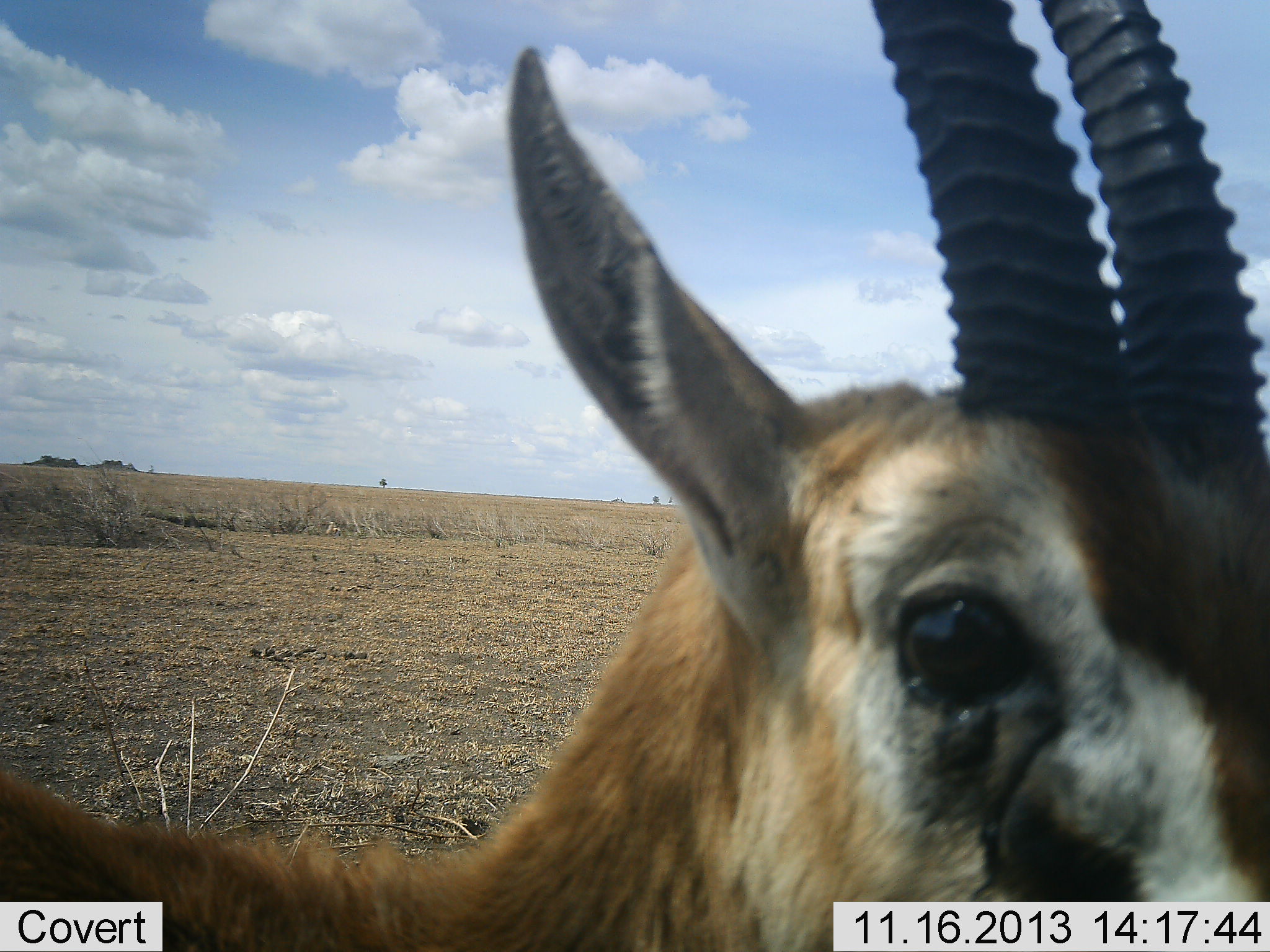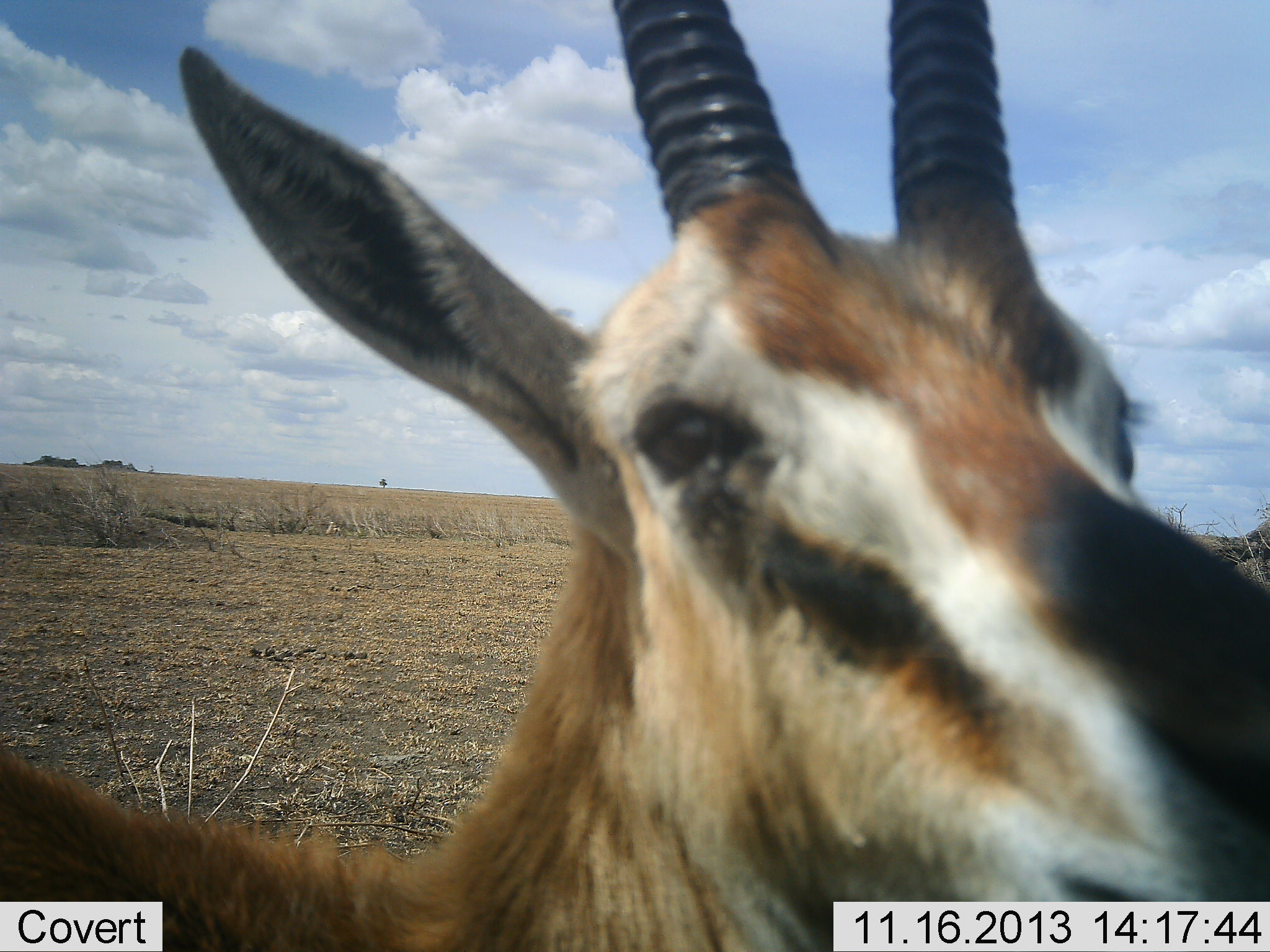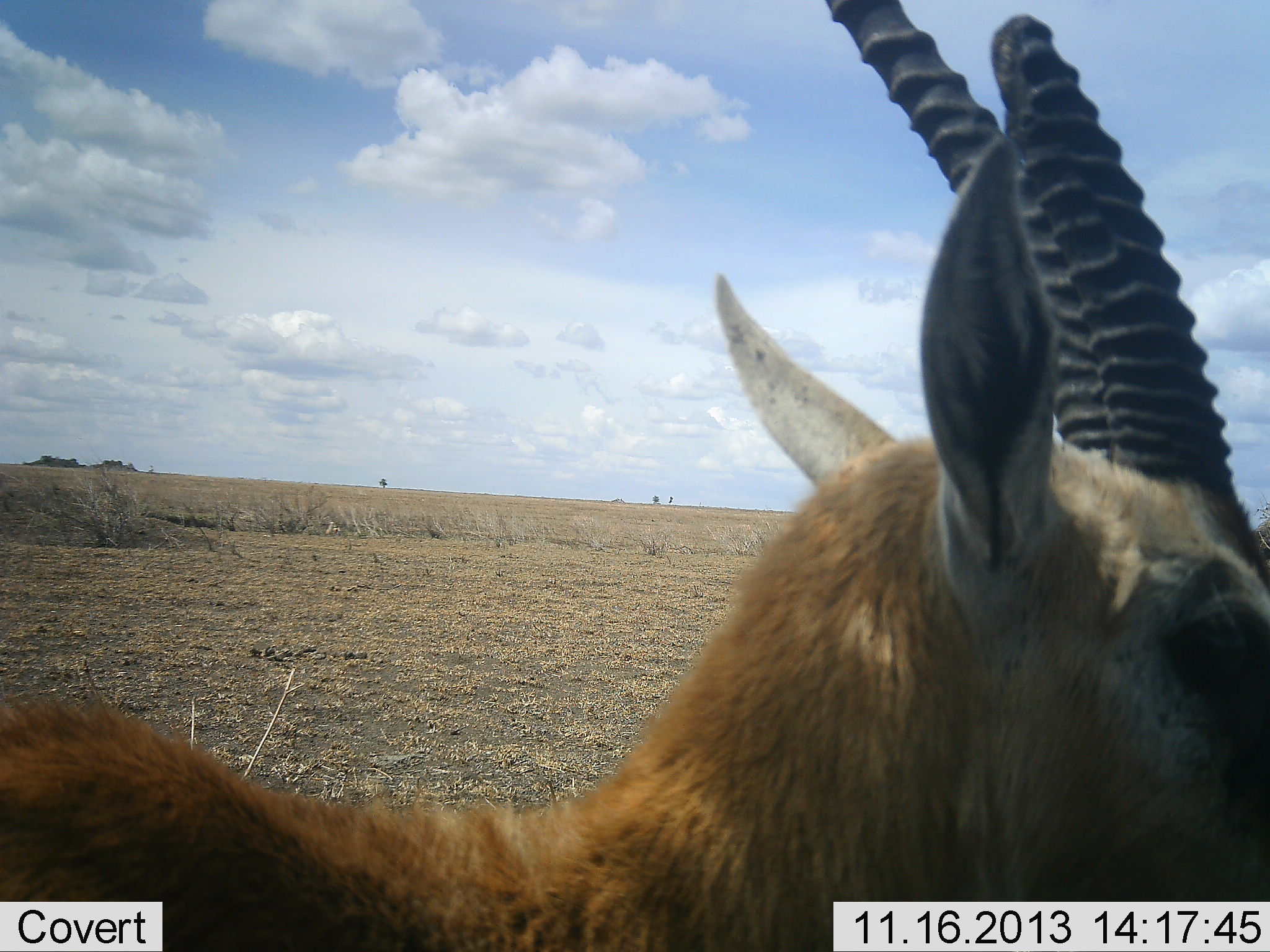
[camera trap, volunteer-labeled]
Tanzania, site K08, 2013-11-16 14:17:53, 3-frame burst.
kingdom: Animalia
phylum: Chordata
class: Mammalia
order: Artiodactyla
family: Bovidae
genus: Eudorcas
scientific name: Eudorcas thomsonii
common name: thomson's gazelle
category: gazellethomsons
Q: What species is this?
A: Gazellethomsons (thomson's gazelle) (Eudorcas thomsonii).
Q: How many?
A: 1.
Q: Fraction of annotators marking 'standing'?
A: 90%.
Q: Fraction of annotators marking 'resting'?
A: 10%.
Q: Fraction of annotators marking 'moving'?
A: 0%.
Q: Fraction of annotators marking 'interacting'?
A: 0%.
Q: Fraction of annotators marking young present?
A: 0%.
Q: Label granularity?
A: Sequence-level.